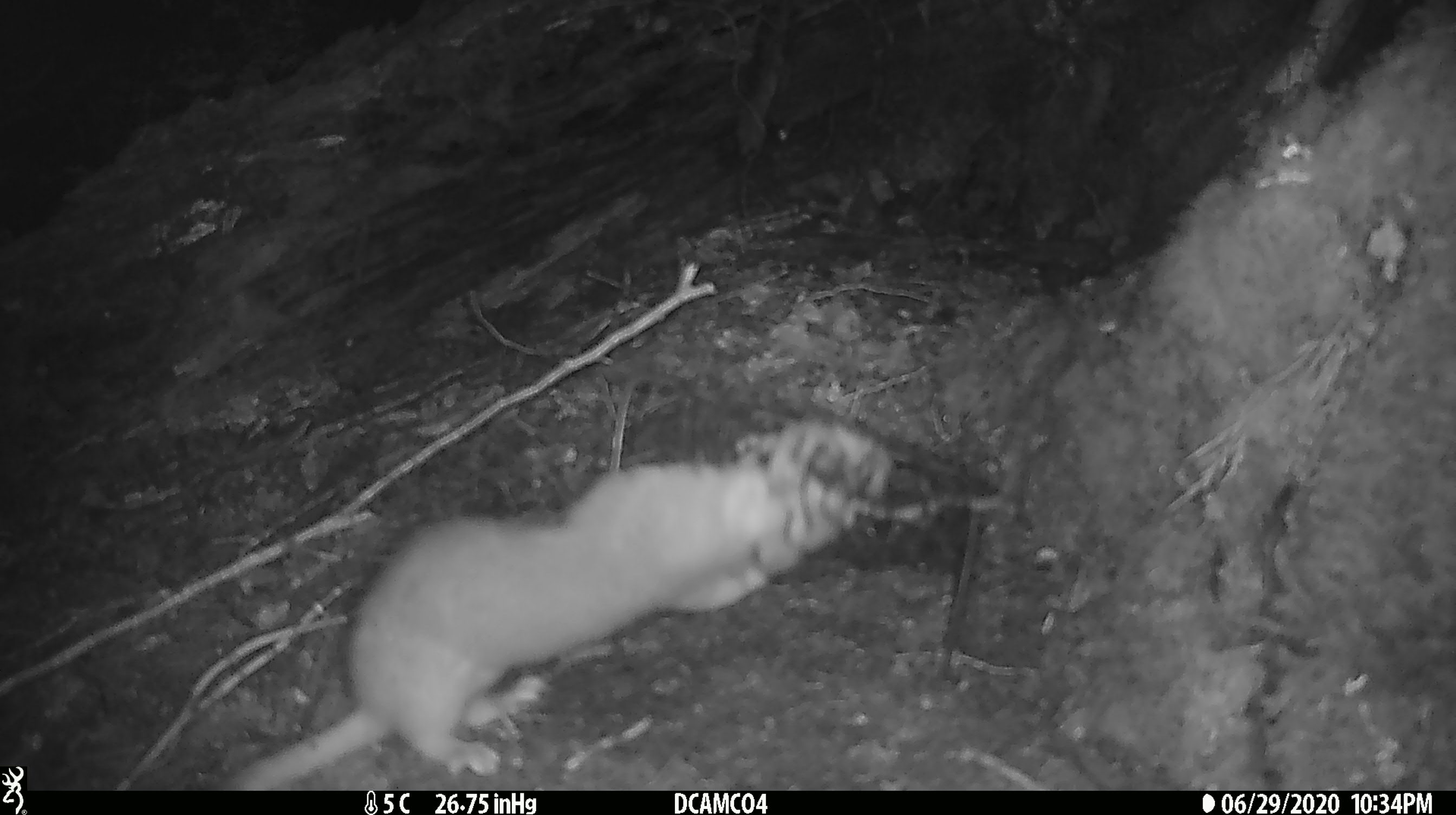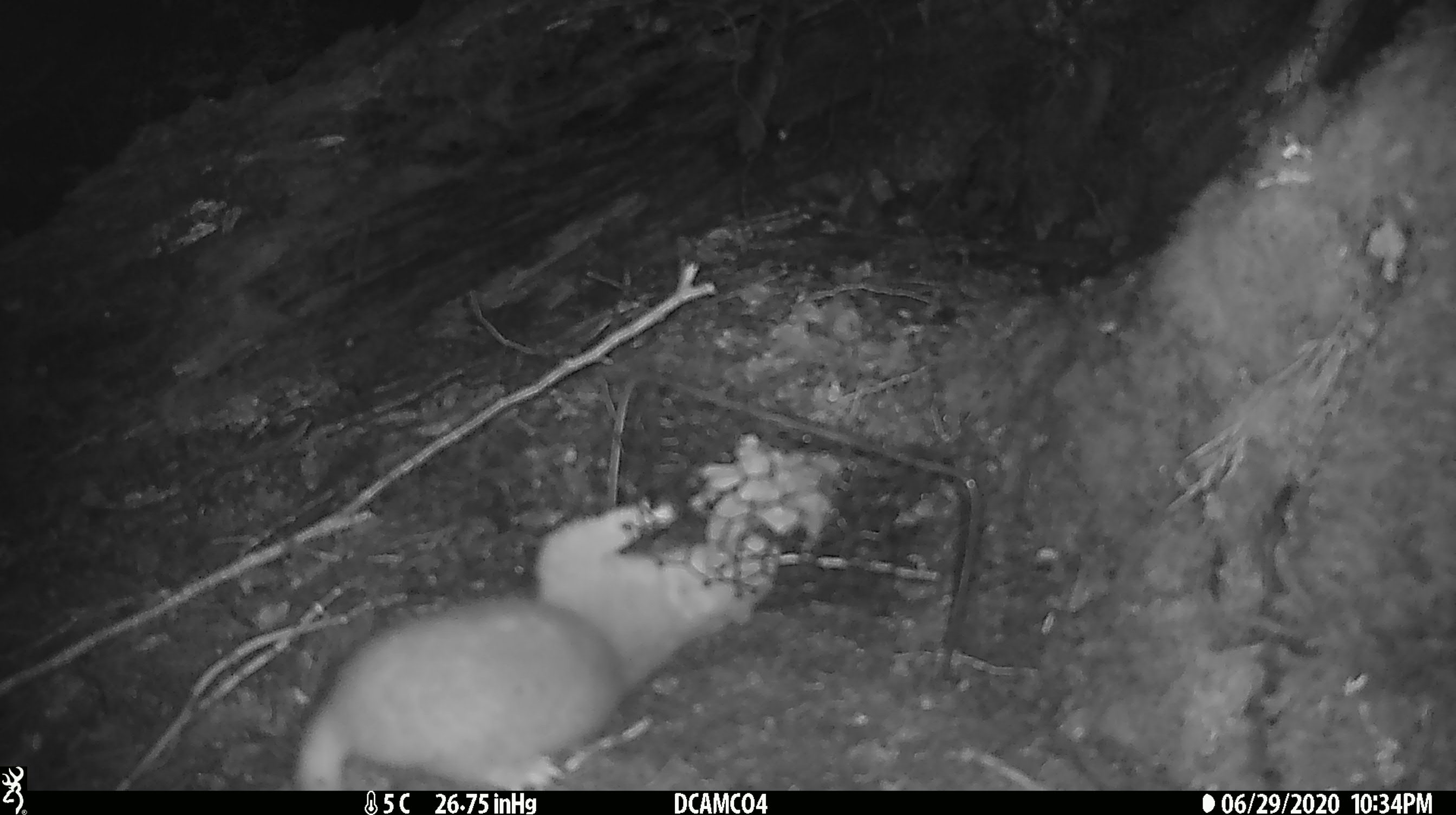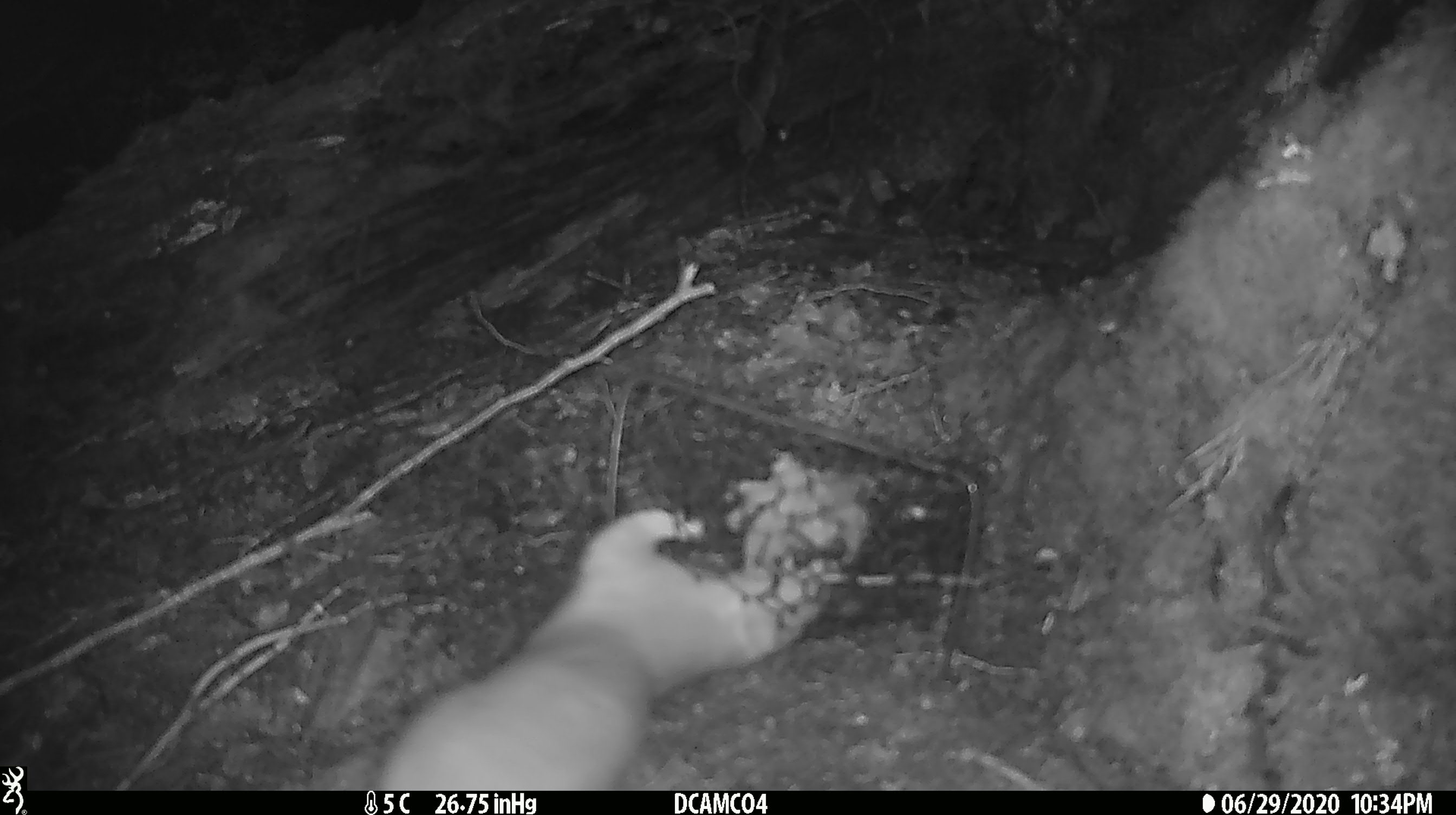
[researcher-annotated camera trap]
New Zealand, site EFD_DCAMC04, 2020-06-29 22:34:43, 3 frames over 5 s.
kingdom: Animalia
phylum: Chordata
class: Mammalia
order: Carnivora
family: Mustelidae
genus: Mustela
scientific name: Mustela erminea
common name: stoat